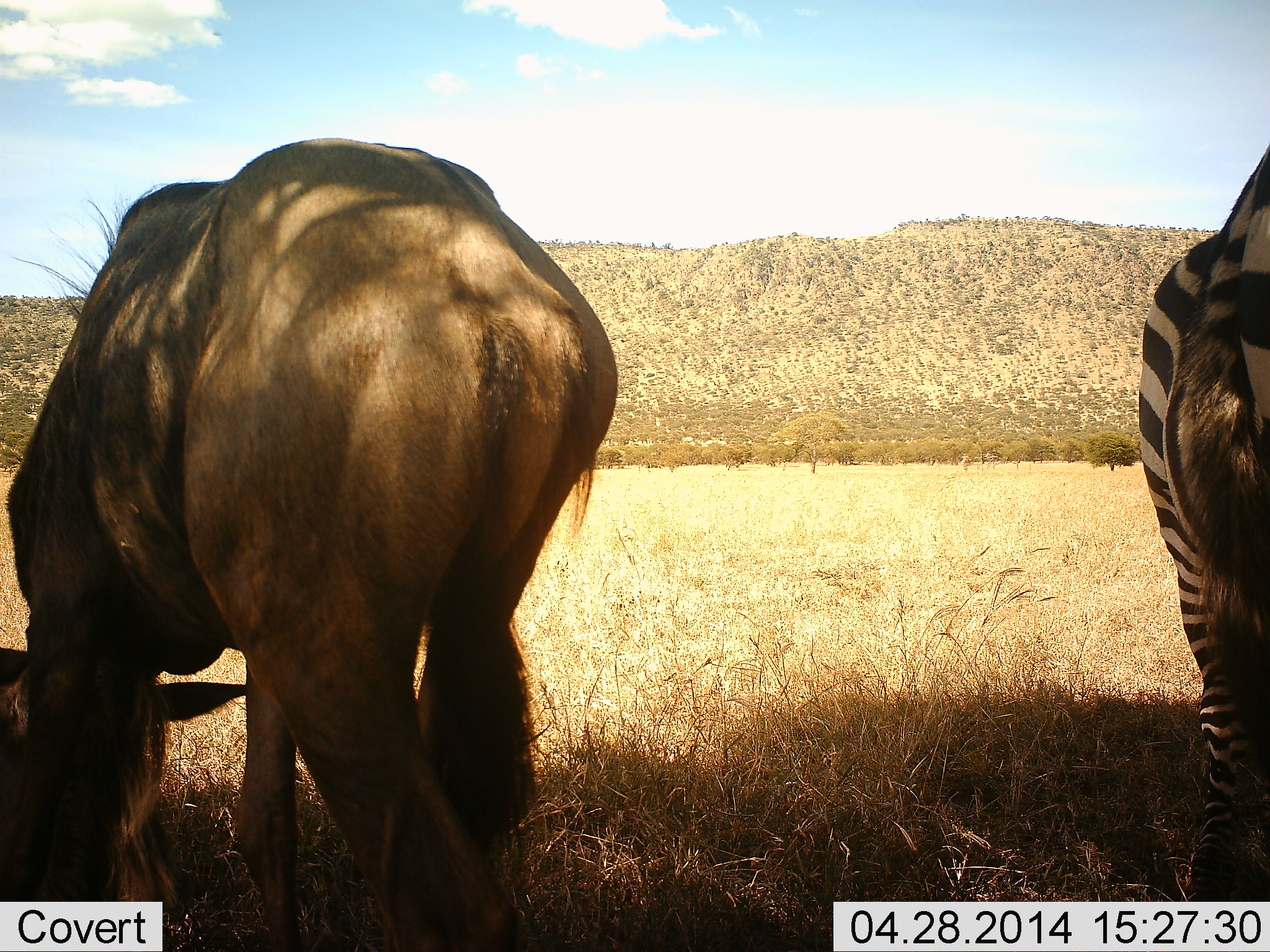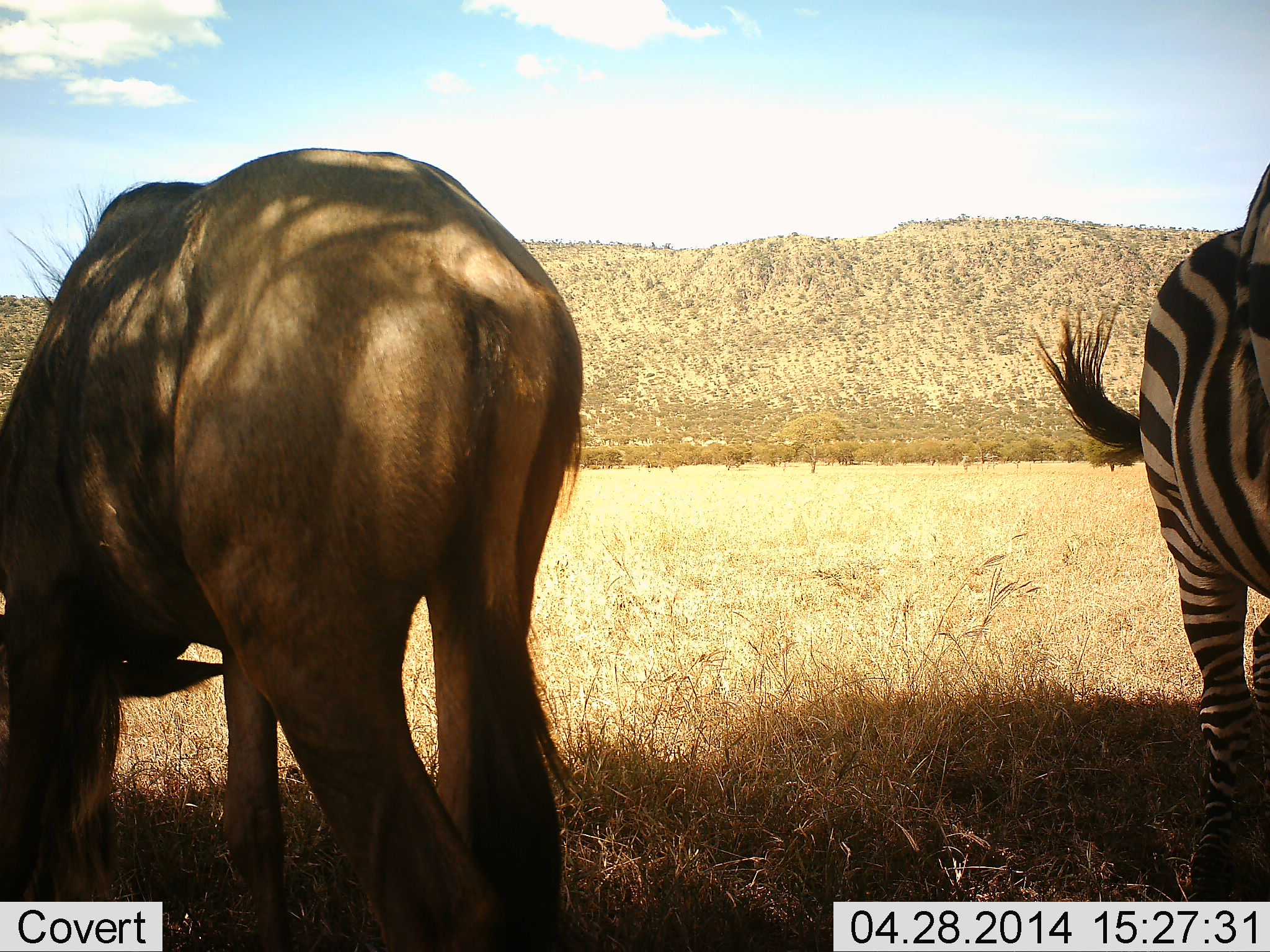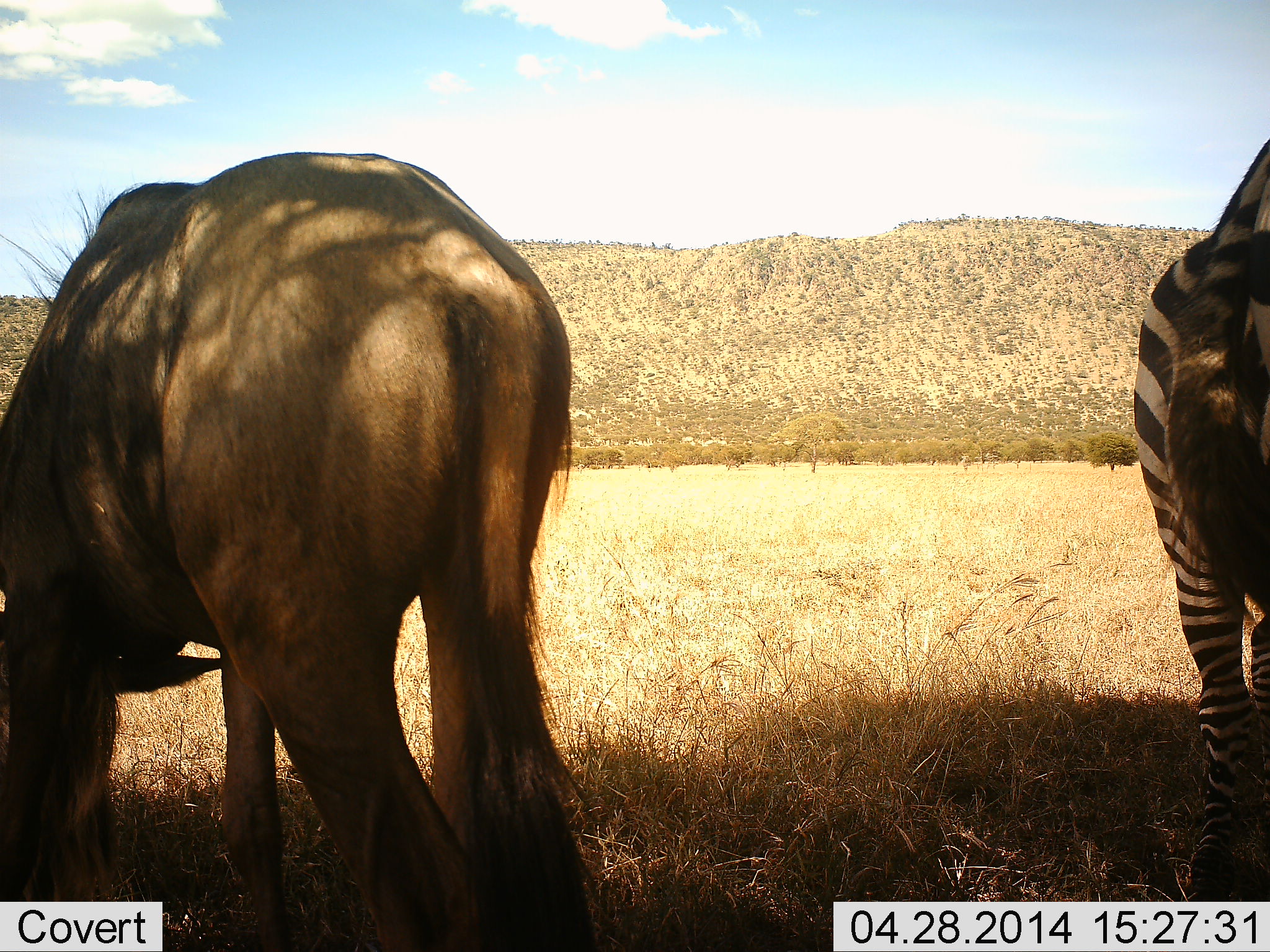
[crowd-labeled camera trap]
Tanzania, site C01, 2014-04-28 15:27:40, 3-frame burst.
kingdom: Animalia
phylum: Chordata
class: Mammalia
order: Artiodactyla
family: Bovidae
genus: Connochaetes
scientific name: Connochaetes taurinus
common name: blue wildebeest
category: wildebeest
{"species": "wildebeest (blue wildebeest) (Connochaetes taurinus)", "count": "1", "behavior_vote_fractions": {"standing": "50%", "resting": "0%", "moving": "0%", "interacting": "0%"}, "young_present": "0%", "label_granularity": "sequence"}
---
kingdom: Animalia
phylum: Chordata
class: Mammalia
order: Perissodactyla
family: Equidae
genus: Equus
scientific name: Equus quagga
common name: plains zebra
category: zebra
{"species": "zebra (plains zebra) (Equus quagga)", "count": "1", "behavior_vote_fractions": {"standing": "100%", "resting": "0%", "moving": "0%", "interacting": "0%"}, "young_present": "0%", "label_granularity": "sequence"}